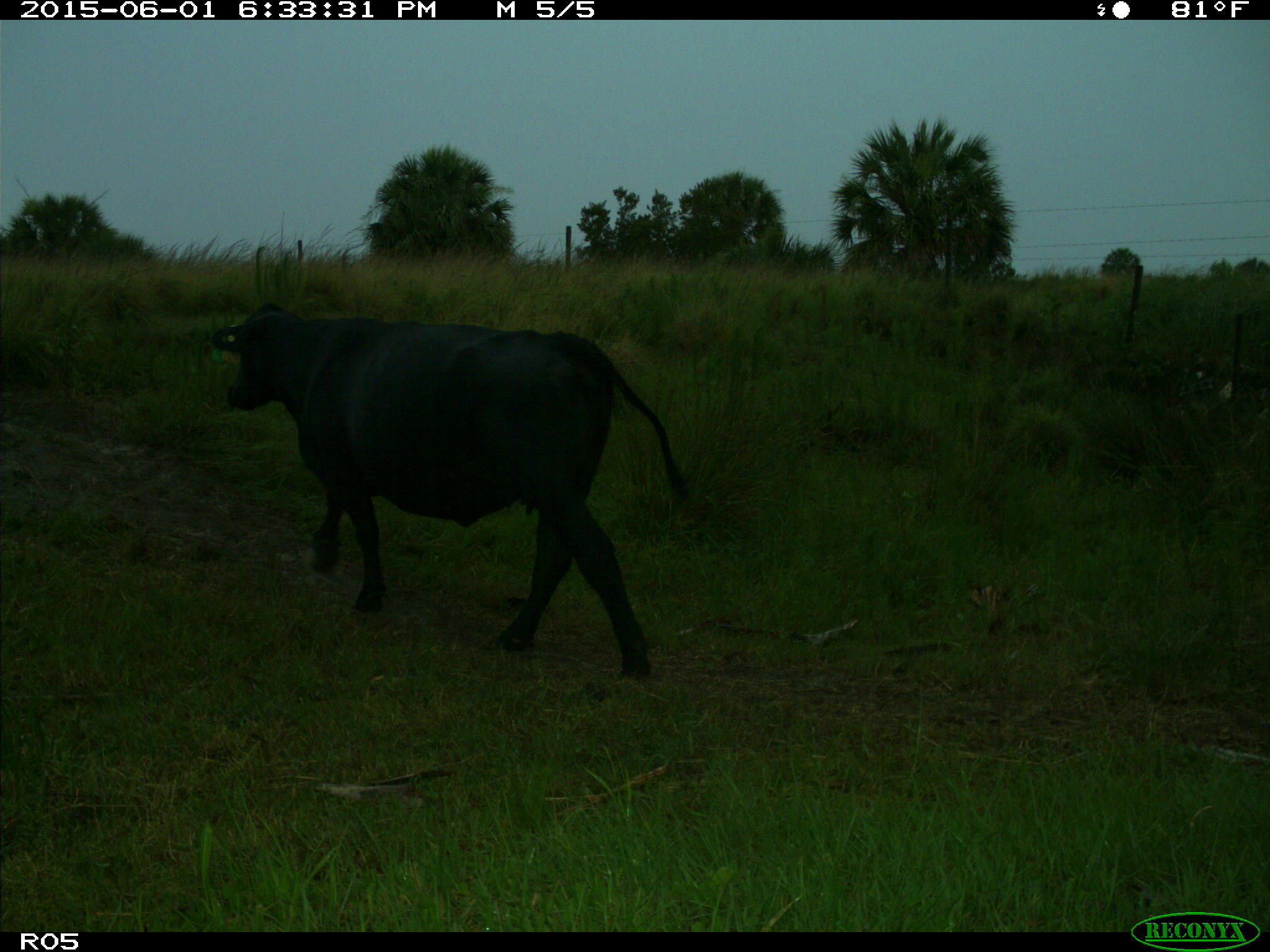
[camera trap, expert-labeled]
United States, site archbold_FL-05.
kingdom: Animalia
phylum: Chordata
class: Mammalia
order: Artiodactyla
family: Bovidae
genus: Bos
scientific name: Bos taurus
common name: domestic cow